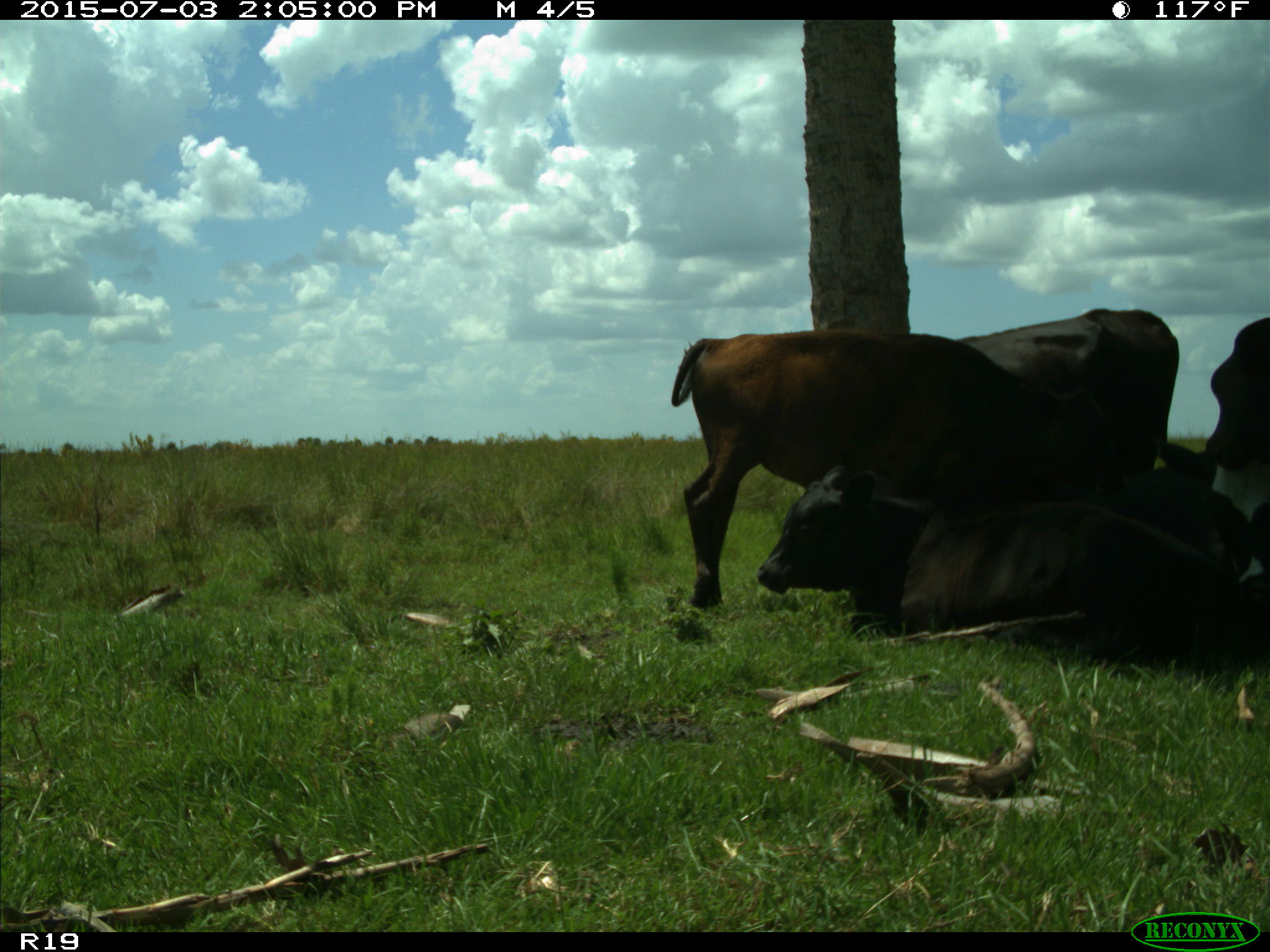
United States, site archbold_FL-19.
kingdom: Animalia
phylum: Chordata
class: Mammalia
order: Artiodactyla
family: Bovidae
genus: Bos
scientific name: Bos taurus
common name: domestic cow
Bos taurus (domestic cow).